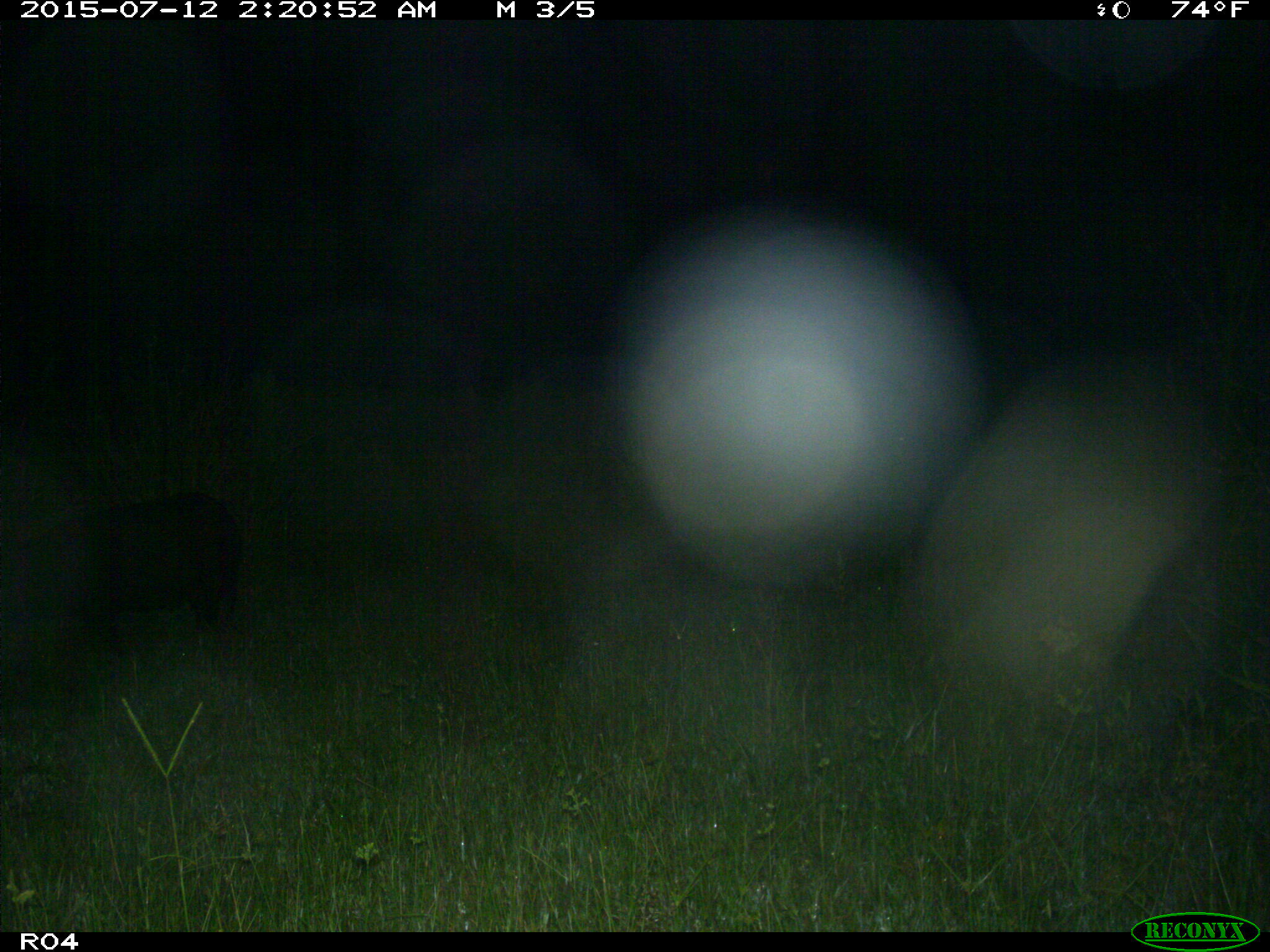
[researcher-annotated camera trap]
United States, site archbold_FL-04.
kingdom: Animalia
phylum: Chordata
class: Mammalia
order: Artiodactyla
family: Suidae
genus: Sus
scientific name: Sus scrofa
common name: wild boar